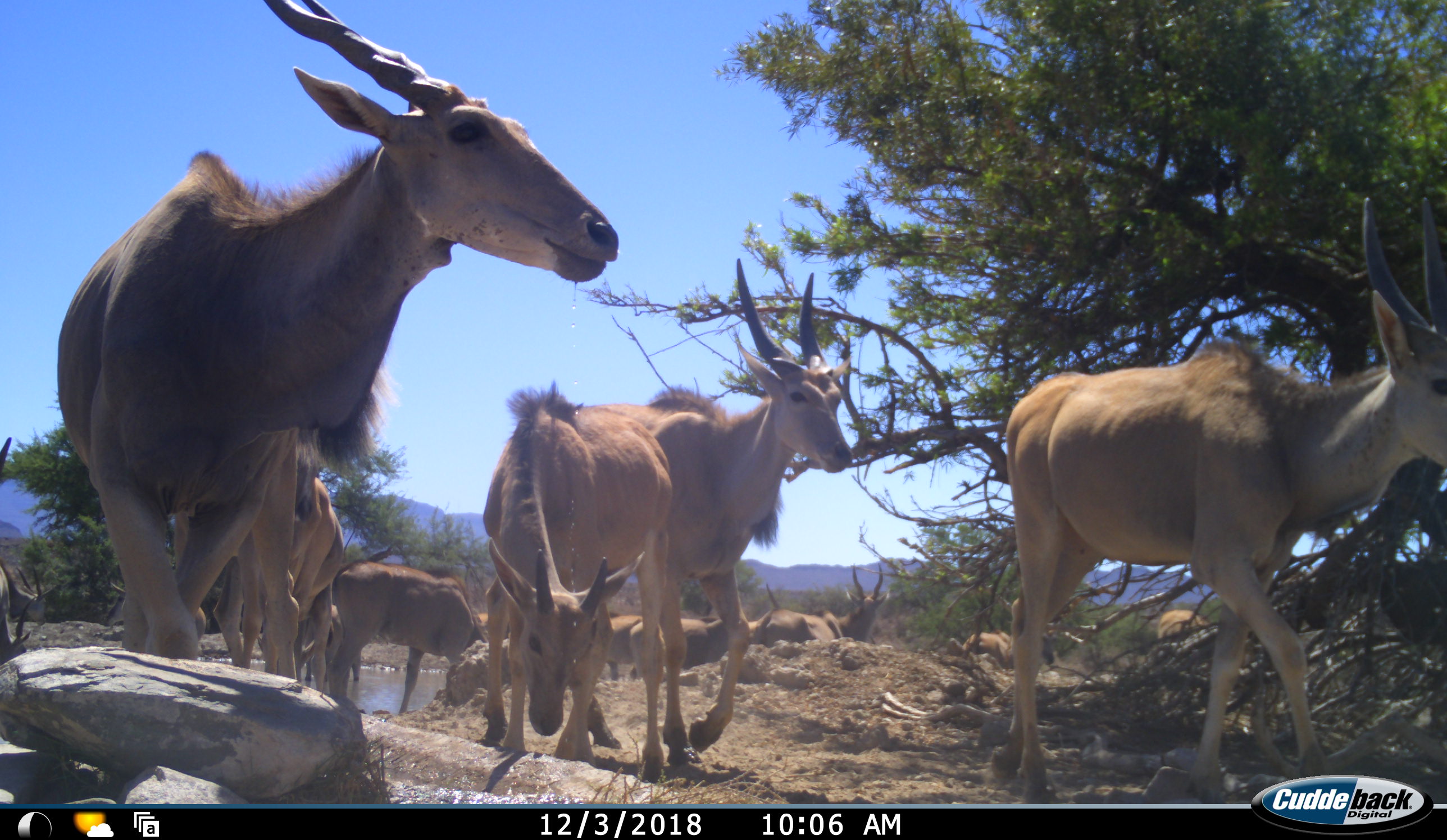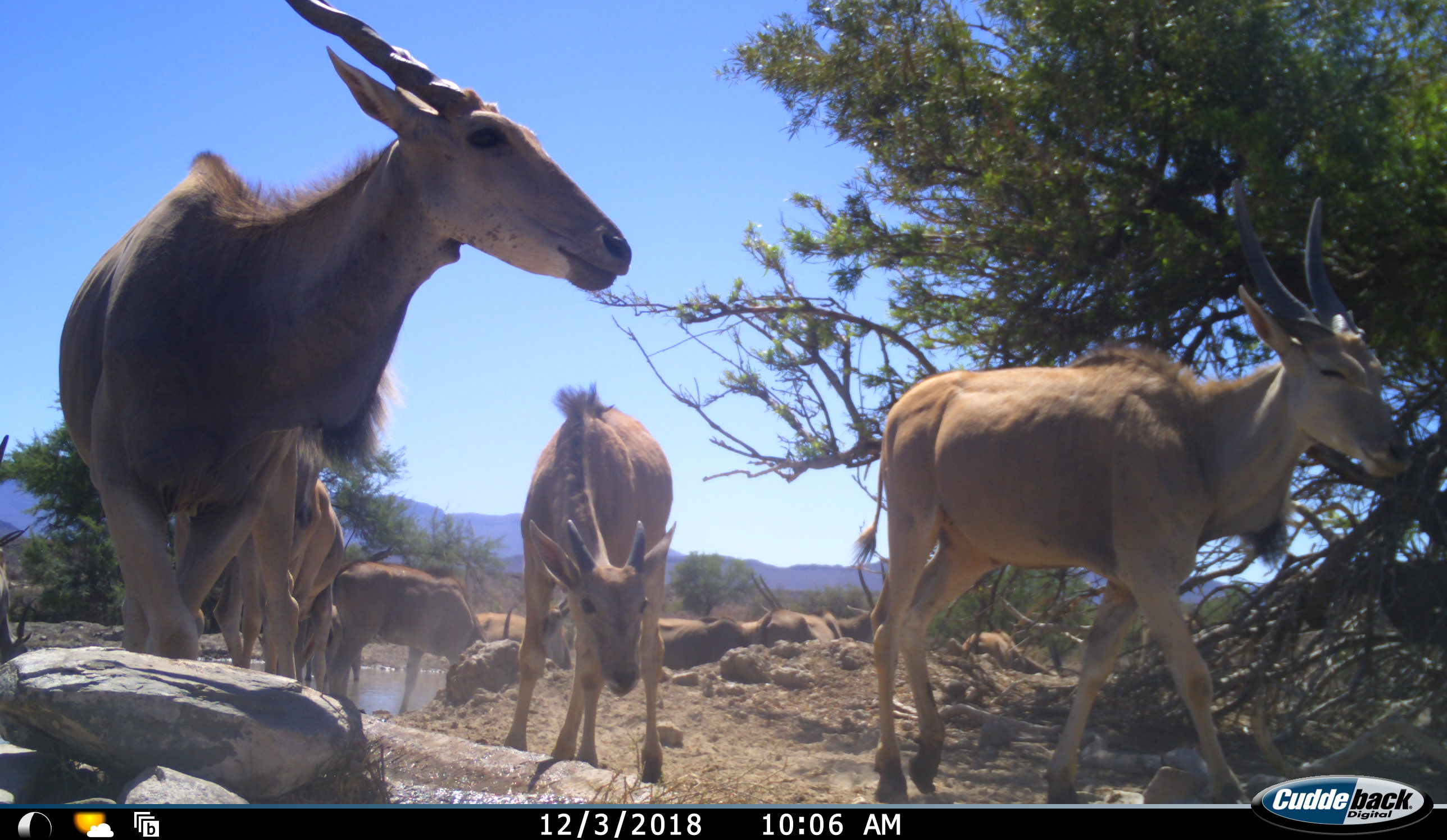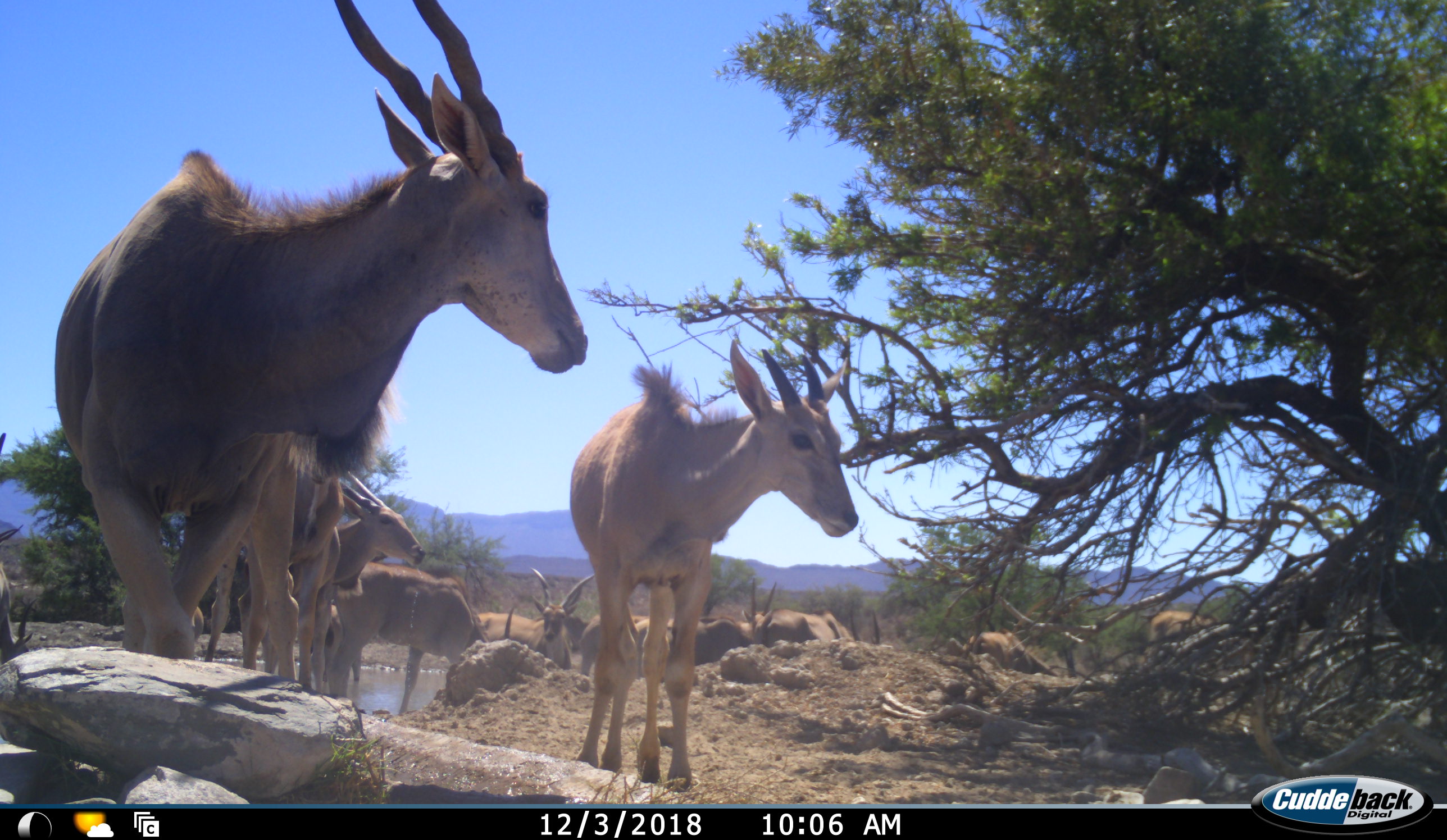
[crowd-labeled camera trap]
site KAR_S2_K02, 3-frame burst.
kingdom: Animalia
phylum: Chordata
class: Mammalia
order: Artiodactyla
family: Bovidae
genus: Tragelaphus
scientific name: Tragelaphus oryx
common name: eland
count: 11-50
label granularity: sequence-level